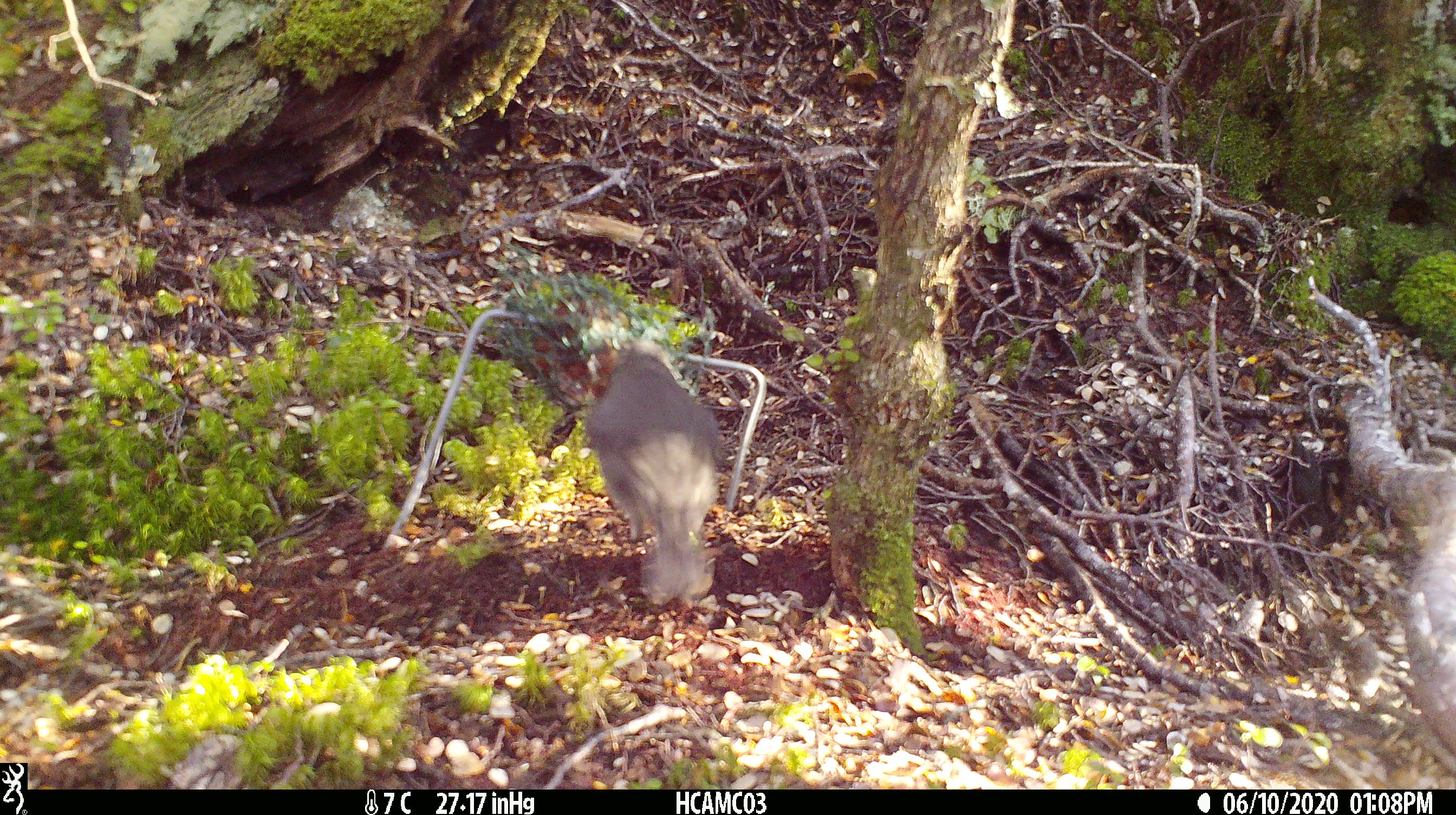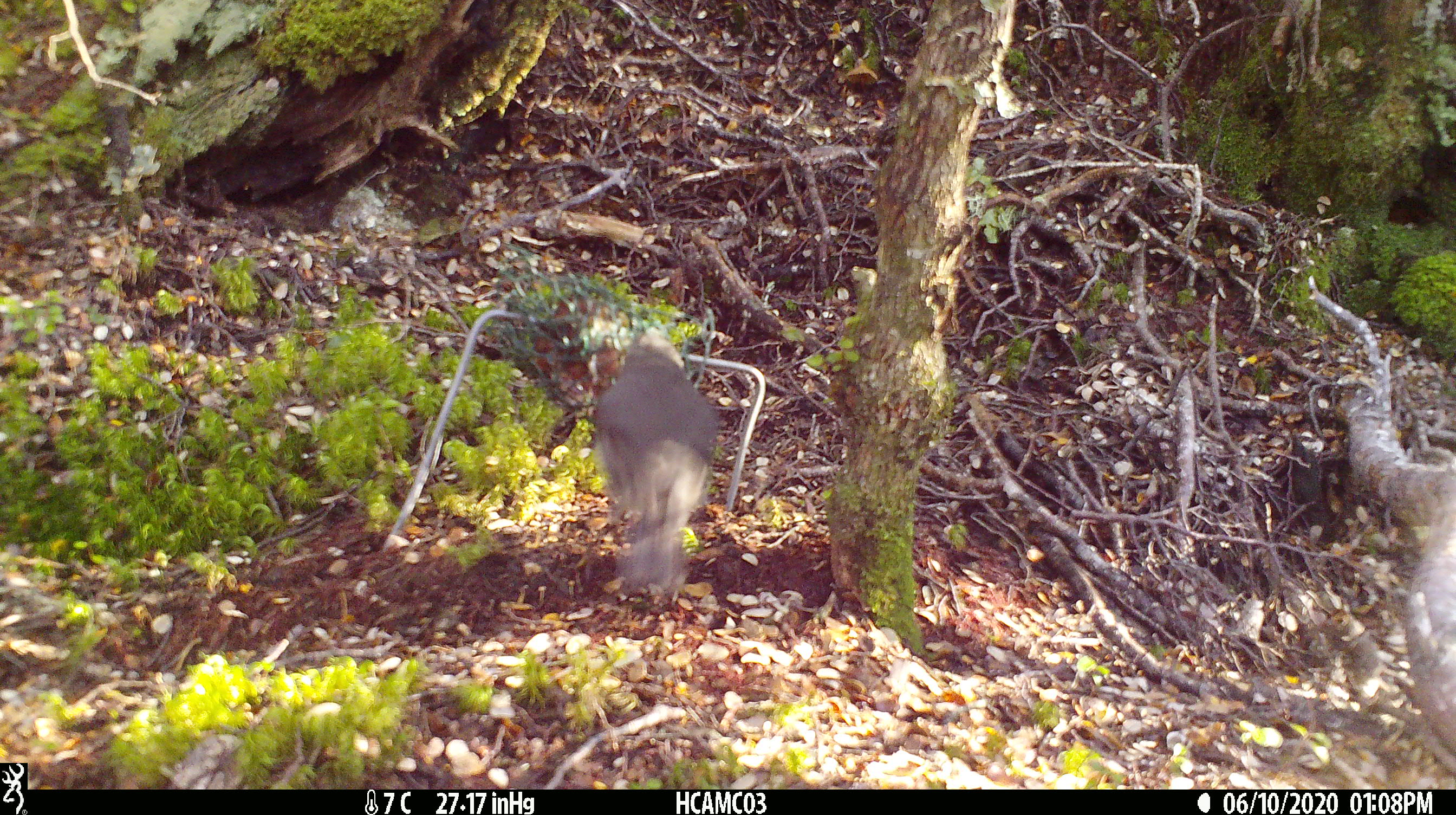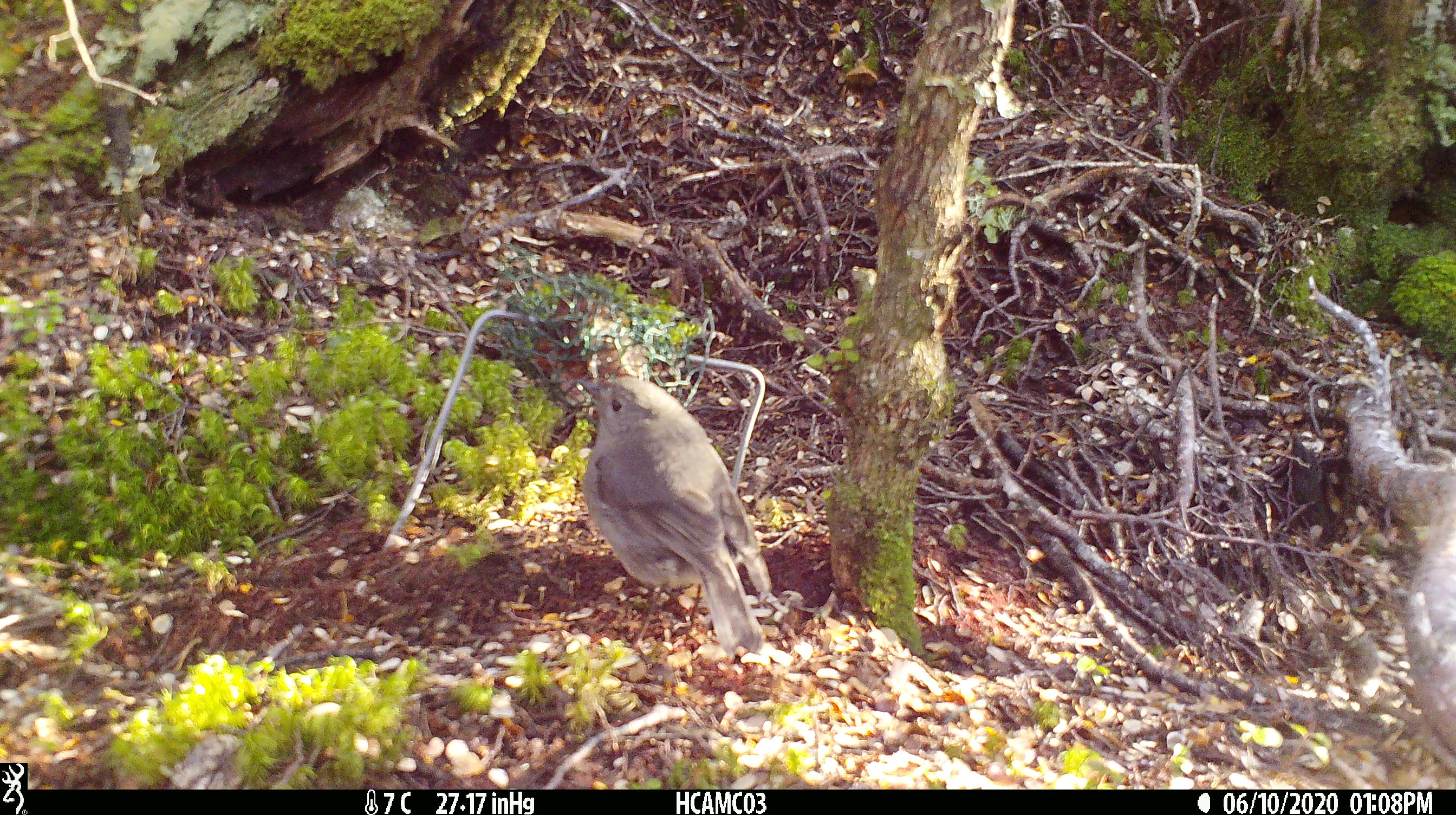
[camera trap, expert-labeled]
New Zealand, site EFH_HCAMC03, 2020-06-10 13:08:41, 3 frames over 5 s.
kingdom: Animalia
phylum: Chordata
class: Aves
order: Passeriformes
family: Petroicidae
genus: Petroica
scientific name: Petroica australis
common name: new zealand robin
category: robin